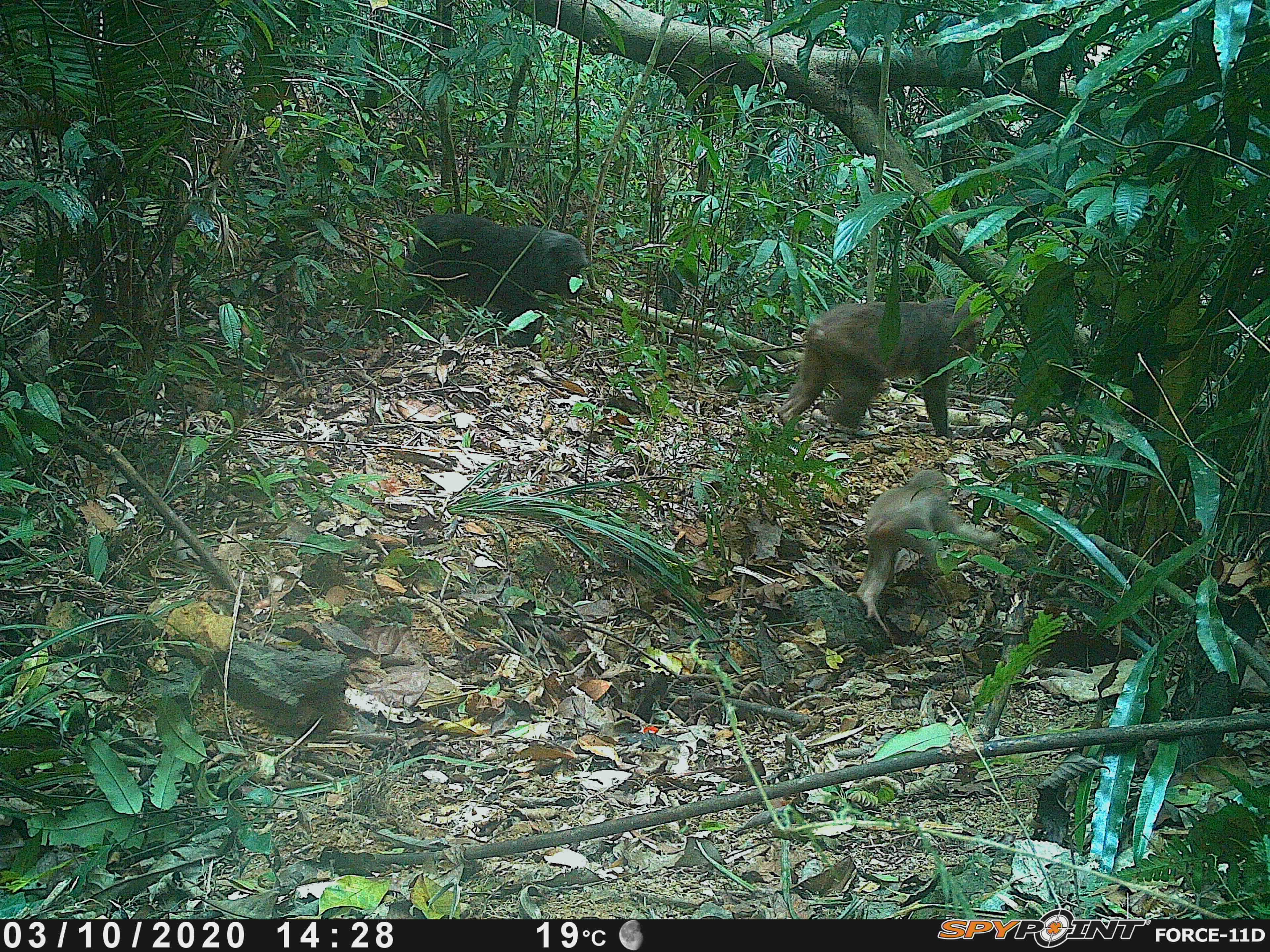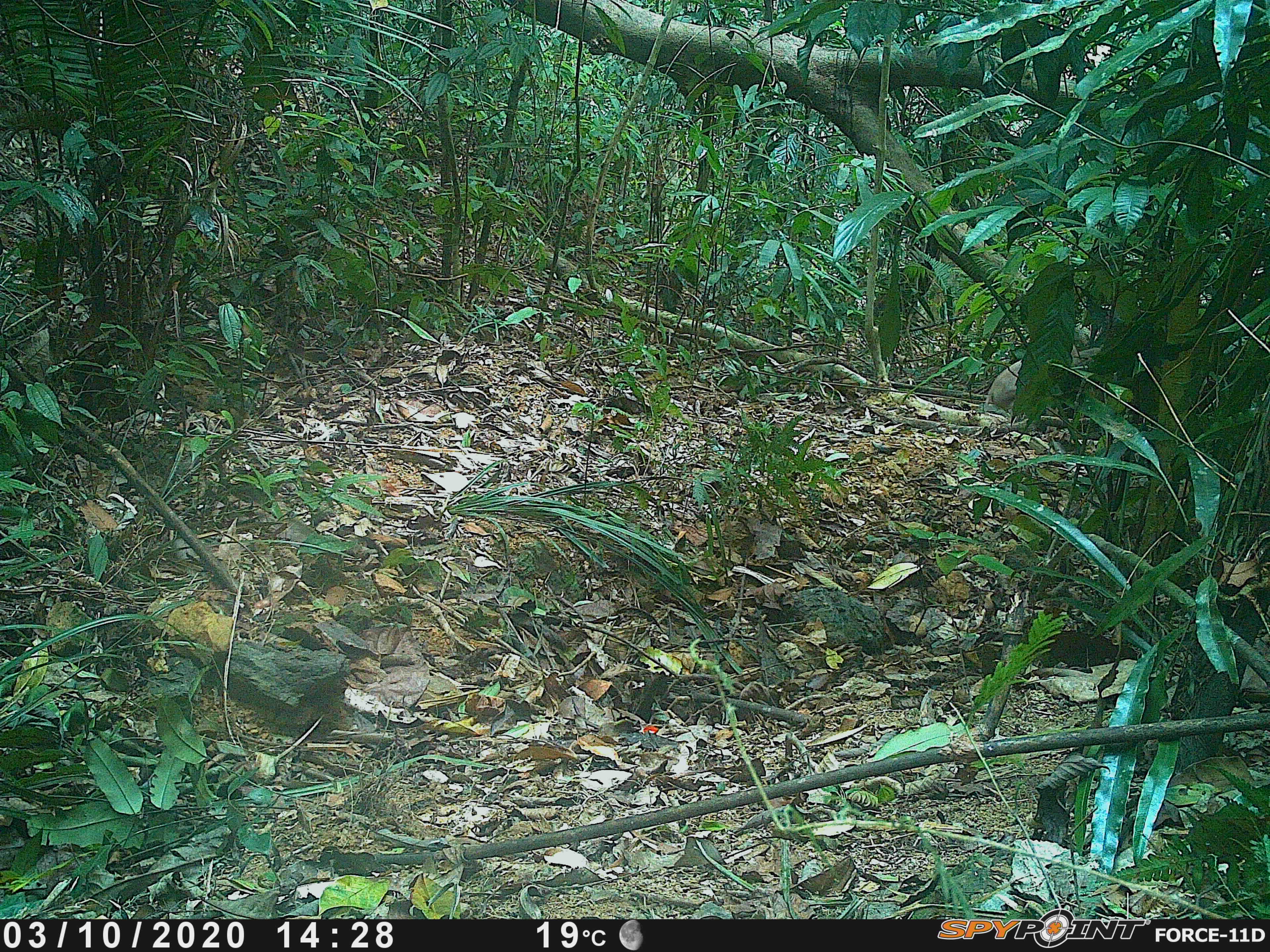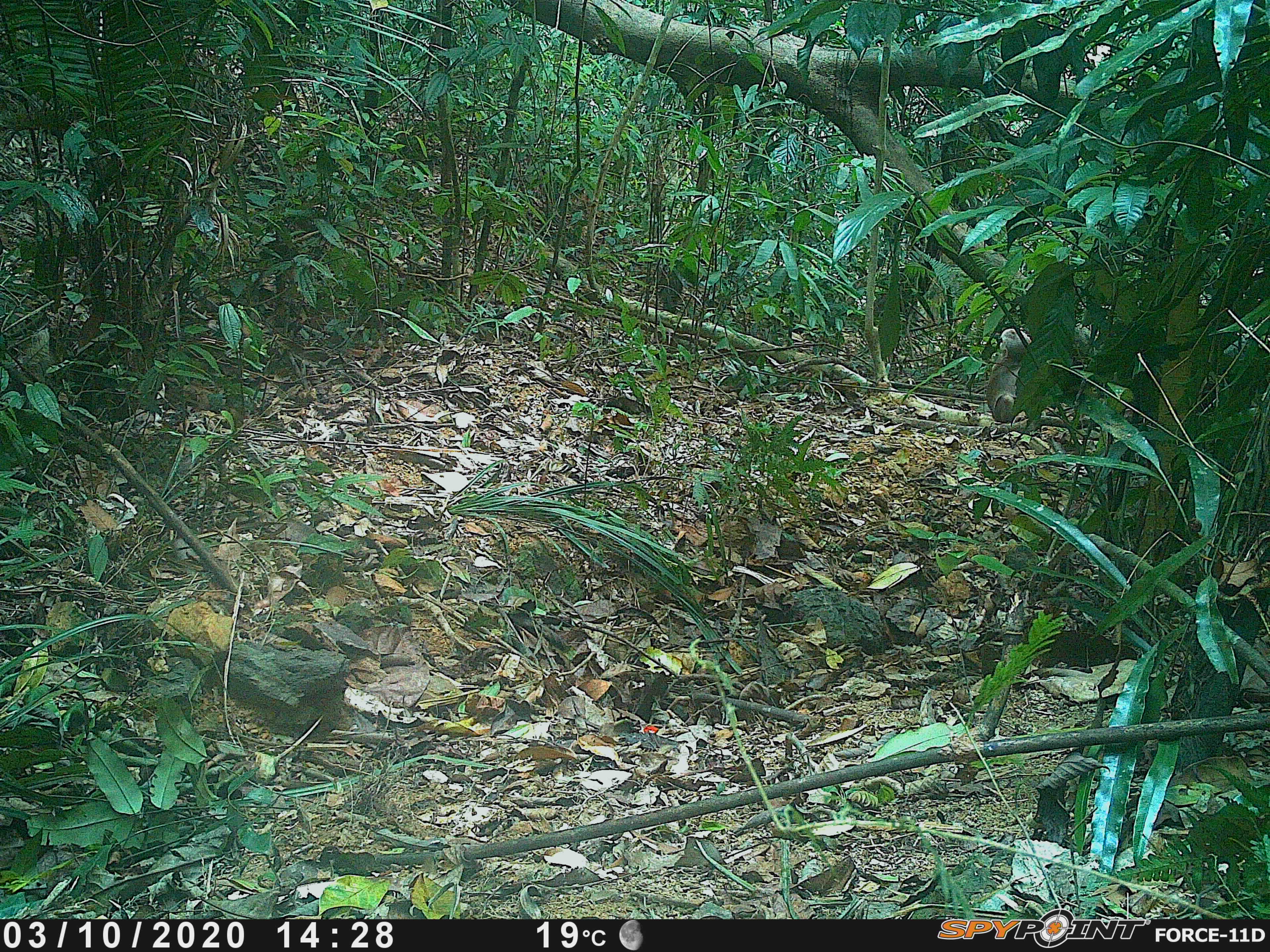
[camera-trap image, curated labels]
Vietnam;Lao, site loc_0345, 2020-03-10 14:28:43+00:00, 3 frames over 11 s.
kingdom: Animalia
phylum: Chordata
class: Mammalia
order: Primates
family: Cercopithecidae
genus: Macaca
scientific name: Macaca arctoides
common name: stump-tailed macaque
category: stump tailed macaque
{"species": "stump tailed macaque (stump-tailed macaque) (Macaca arctoides)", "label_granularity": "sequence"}